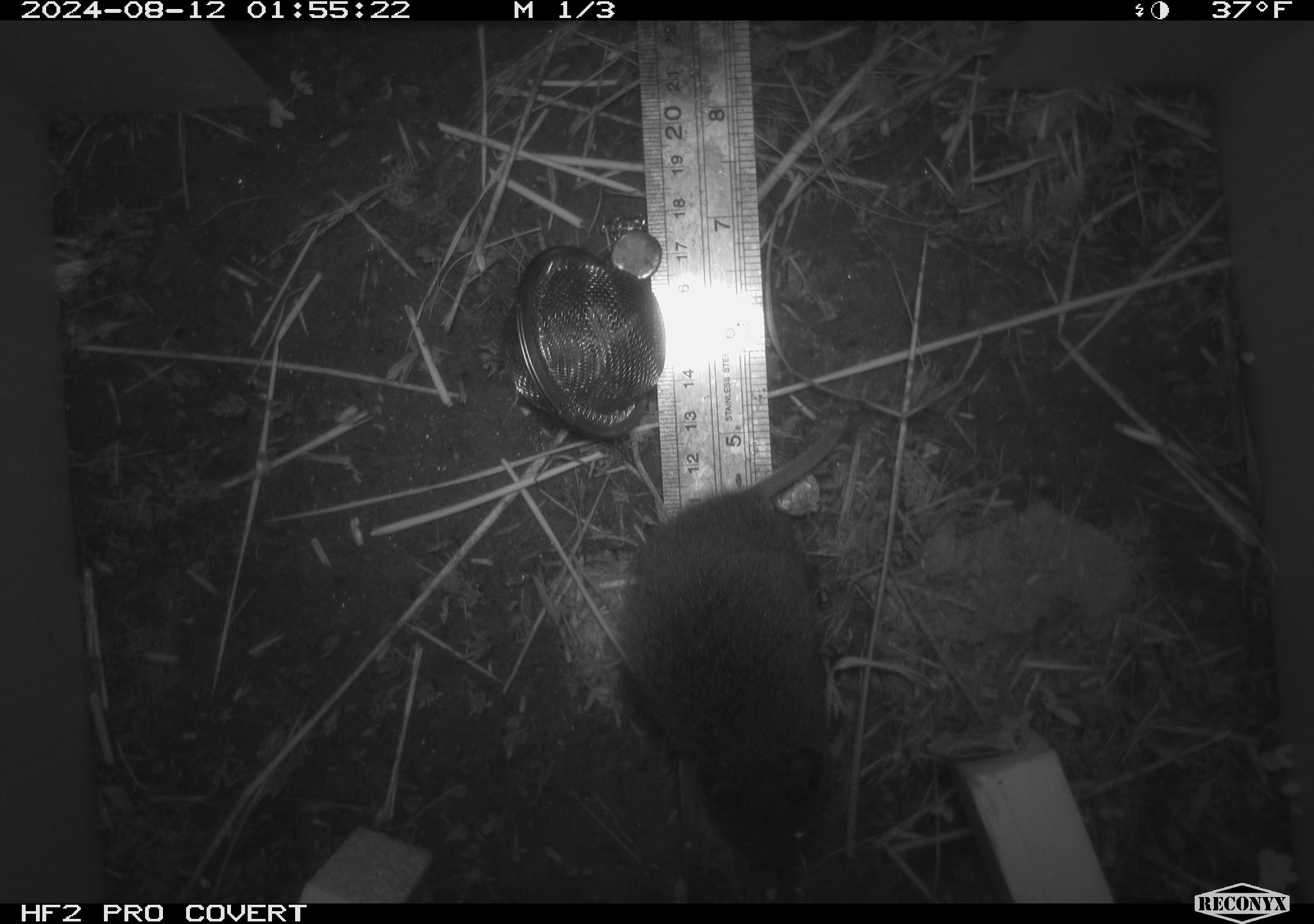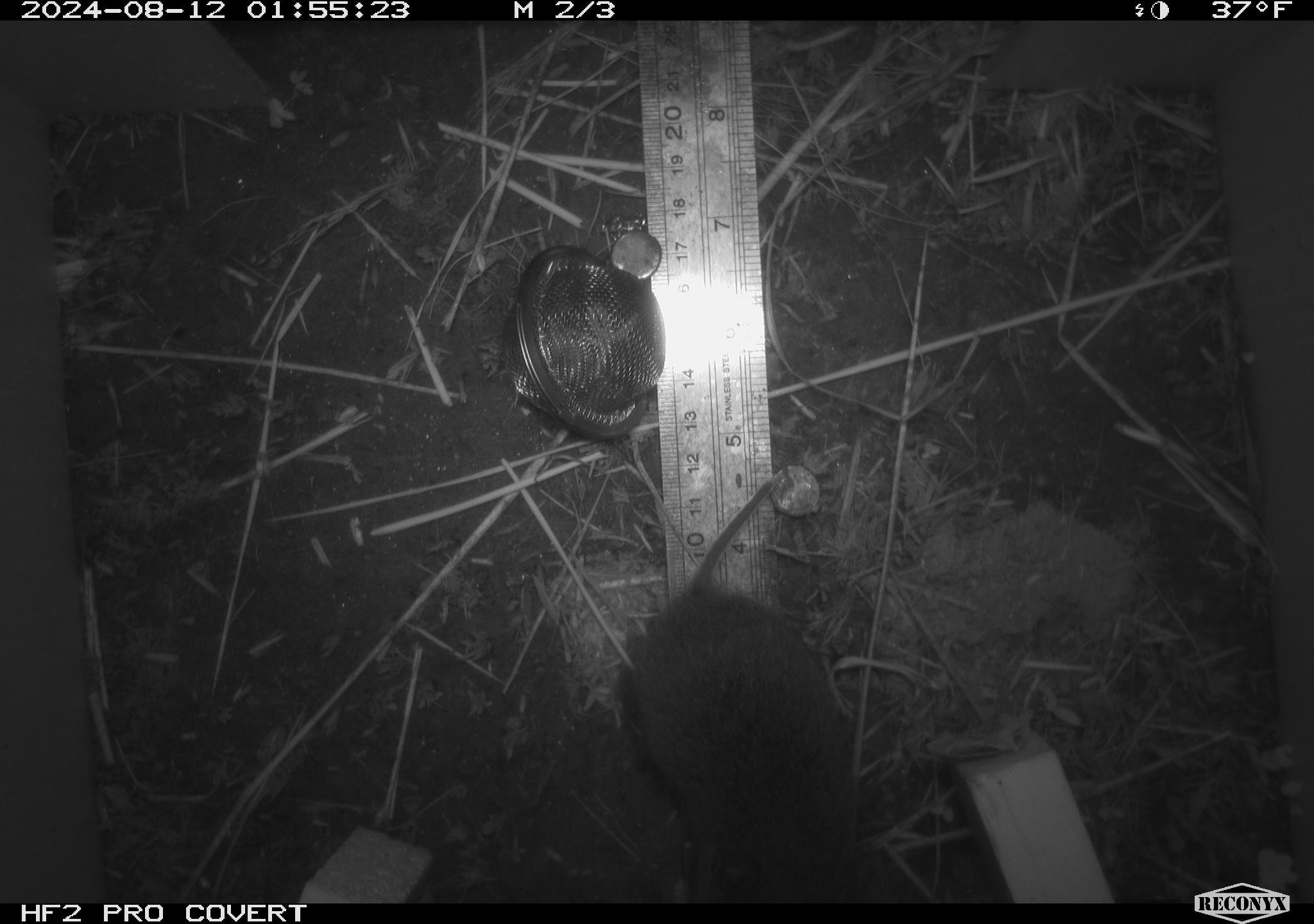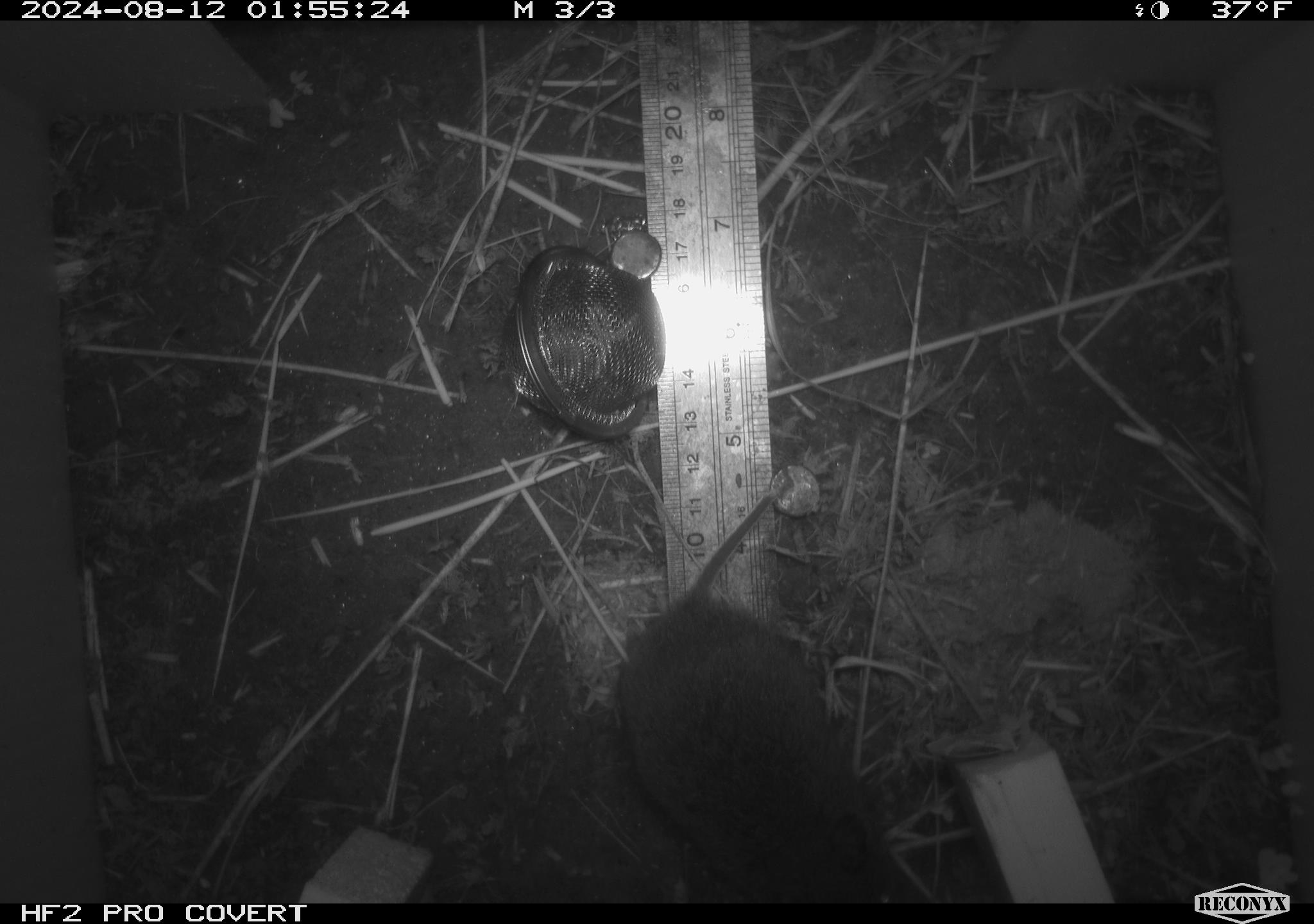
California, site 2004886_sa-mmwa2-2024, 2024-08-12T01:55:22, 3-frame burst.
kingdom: Animalia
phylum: Chordata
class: Mammalia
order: Rodentia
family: Cricetidae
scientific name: Arvicolinae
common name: voles, lemmings, and muskrats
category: arvicolinae subfamily